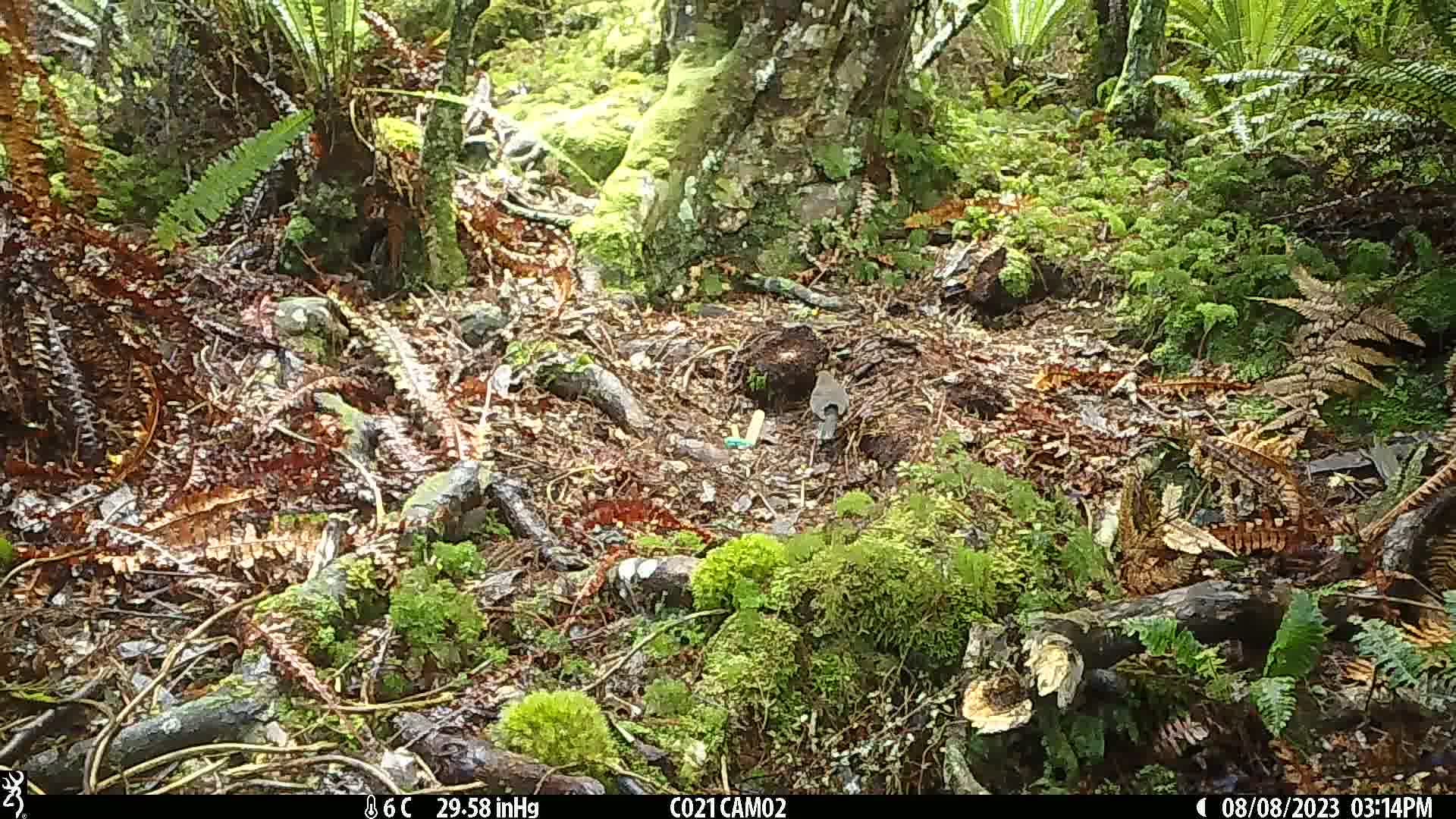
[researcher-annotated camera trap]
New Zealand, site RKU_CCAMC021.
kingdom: Animalia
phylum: Chordata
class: Aves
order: Passeriformes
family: Turdidae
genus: Turdus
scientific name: Turdus merula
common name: eurasian blackbird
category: blackbird